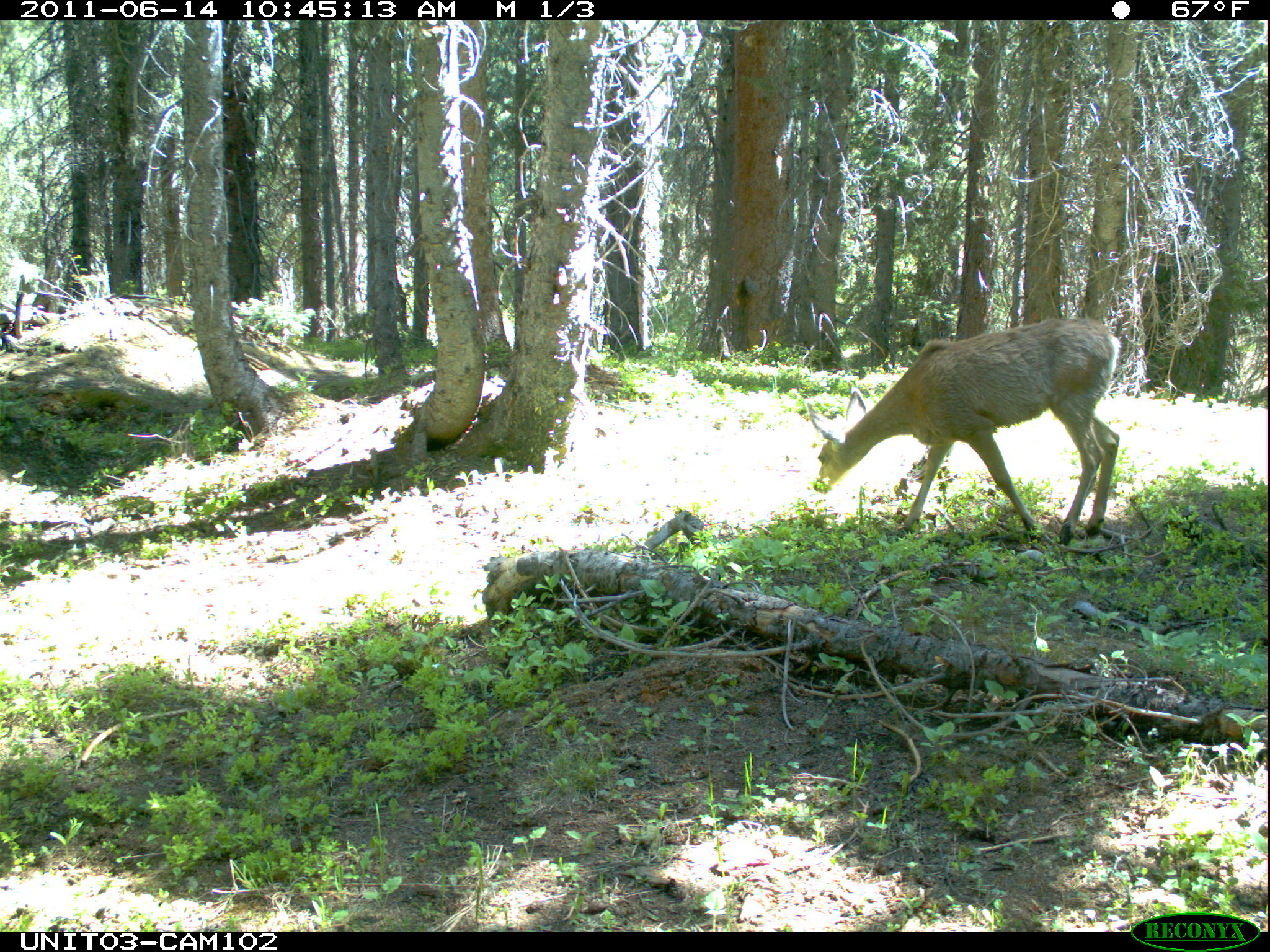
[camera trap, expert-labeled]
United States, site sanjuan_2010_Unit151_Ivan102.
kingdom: Animalia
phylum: Chordata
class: Mammalia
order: Artiodactyla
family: Cervidae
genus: Odocoileus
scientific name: Odocoileus hemionus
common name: mule deer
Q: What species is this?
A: Odocoileus hemionus (mule deer).